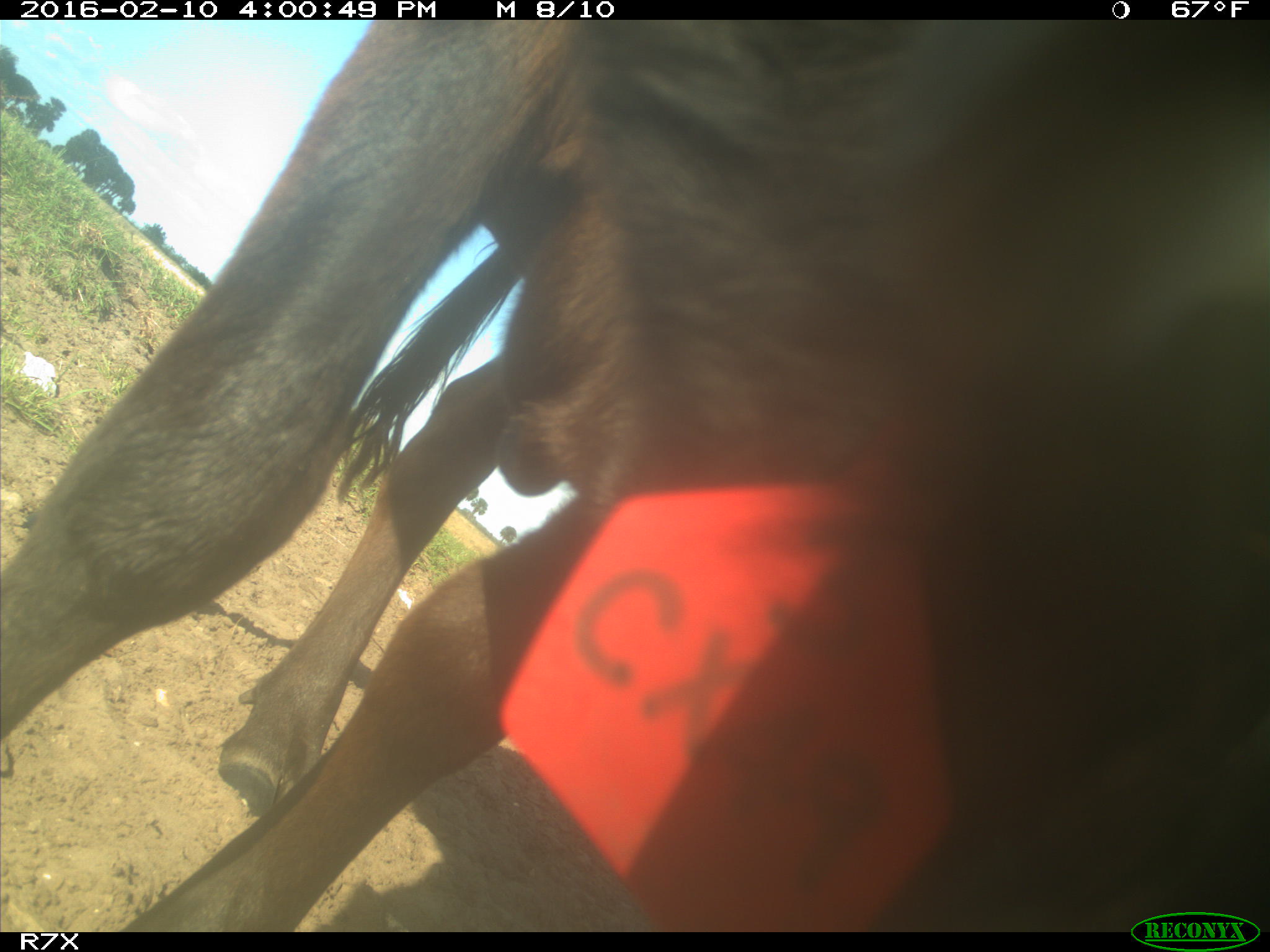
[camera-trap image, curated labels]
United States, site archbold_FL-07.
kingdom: Animalia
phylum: Chordata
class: Mammalia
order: Artiodactyla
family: Bovidae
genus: Bos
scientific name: Bos taurus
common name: domestic cow